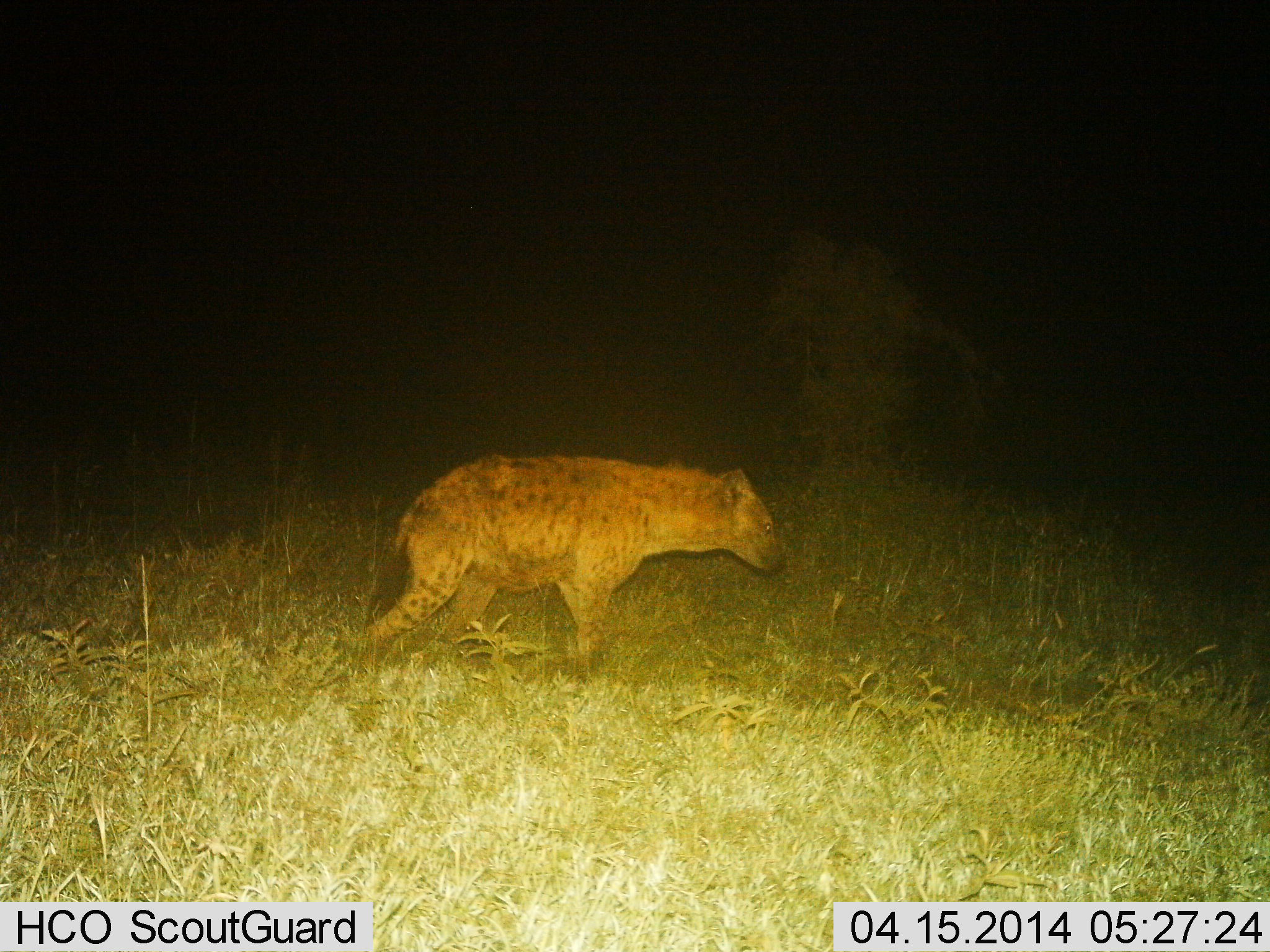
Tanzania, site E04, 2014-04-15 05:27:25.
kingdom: Animalia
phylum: Chordata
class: Mammalia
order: Carnivora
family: Hyaenidae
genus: Crocuta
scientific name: Crocuta crocuta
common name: spotted hyena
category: hyenaspotted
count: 1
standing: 10%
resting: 0%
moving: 90%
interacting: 0%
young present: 0%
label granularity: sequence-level